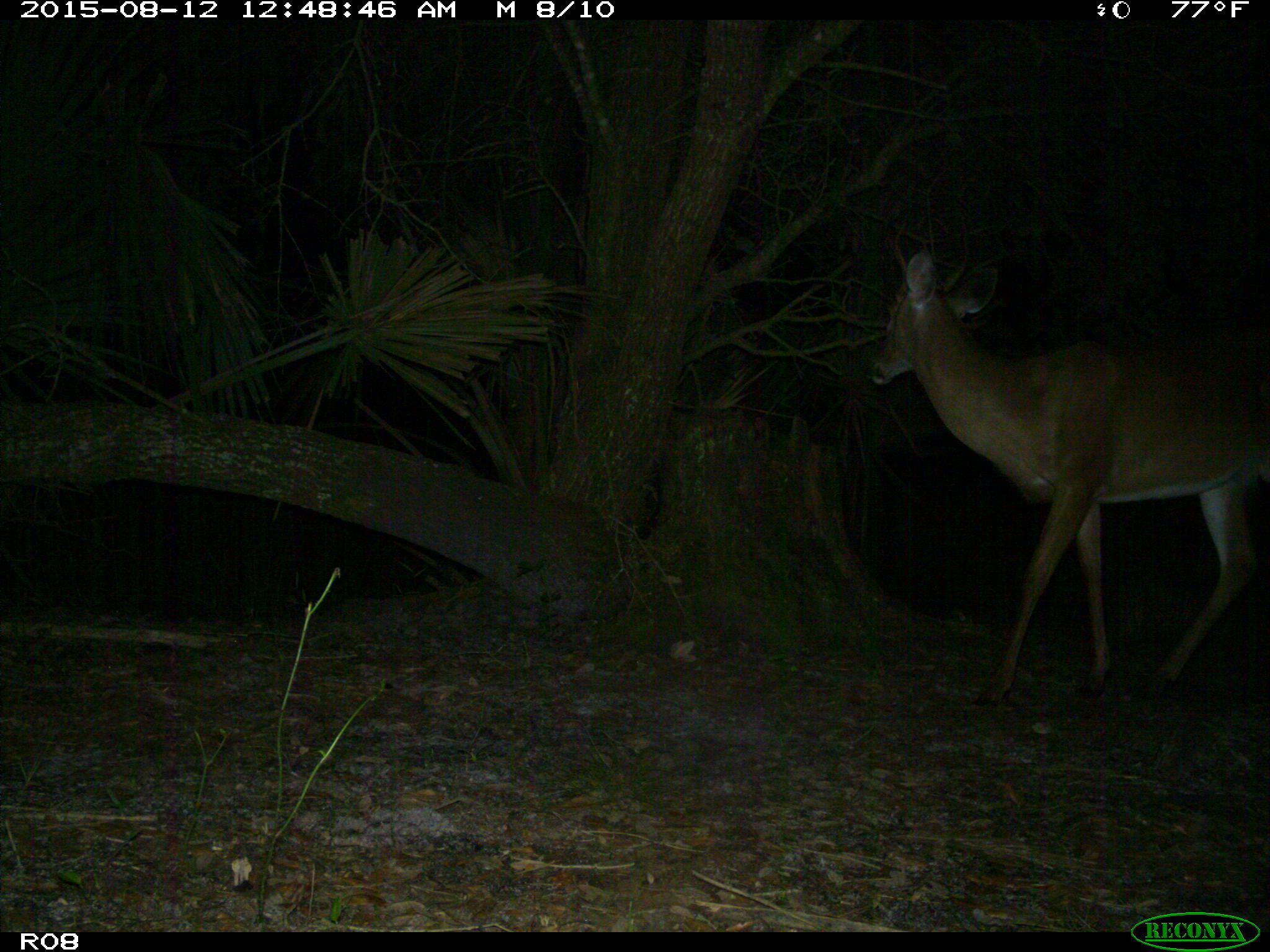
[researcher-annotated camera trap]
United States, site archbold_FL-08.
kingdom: Animalia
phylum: Chordata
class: Mammalia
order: Artiodactyla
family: Cervidae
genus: Odocoileus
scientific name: Odocoileus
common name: deer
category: unidentified deer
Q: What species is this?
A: Unidentified deer (deer) (Odocoileus).